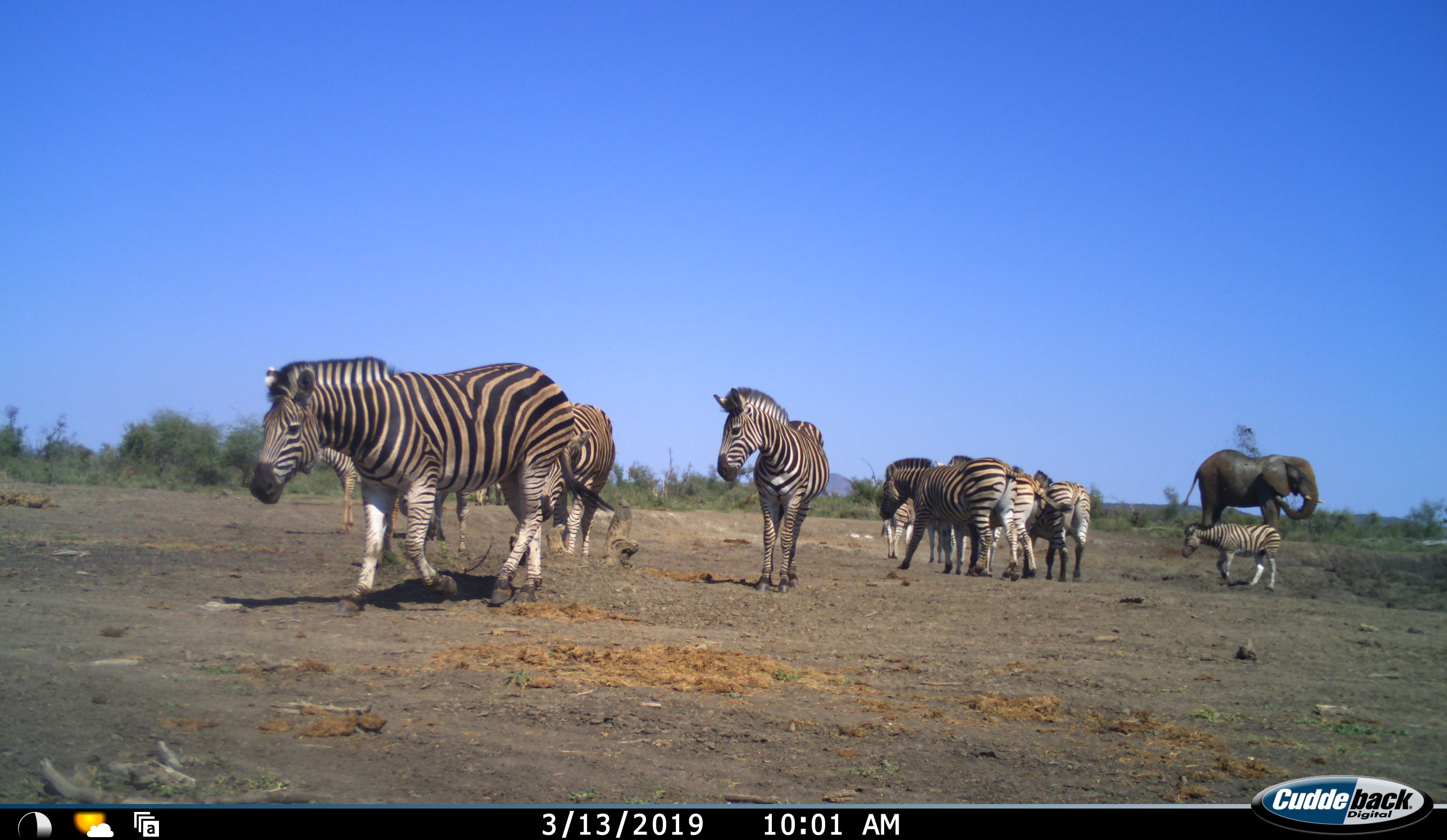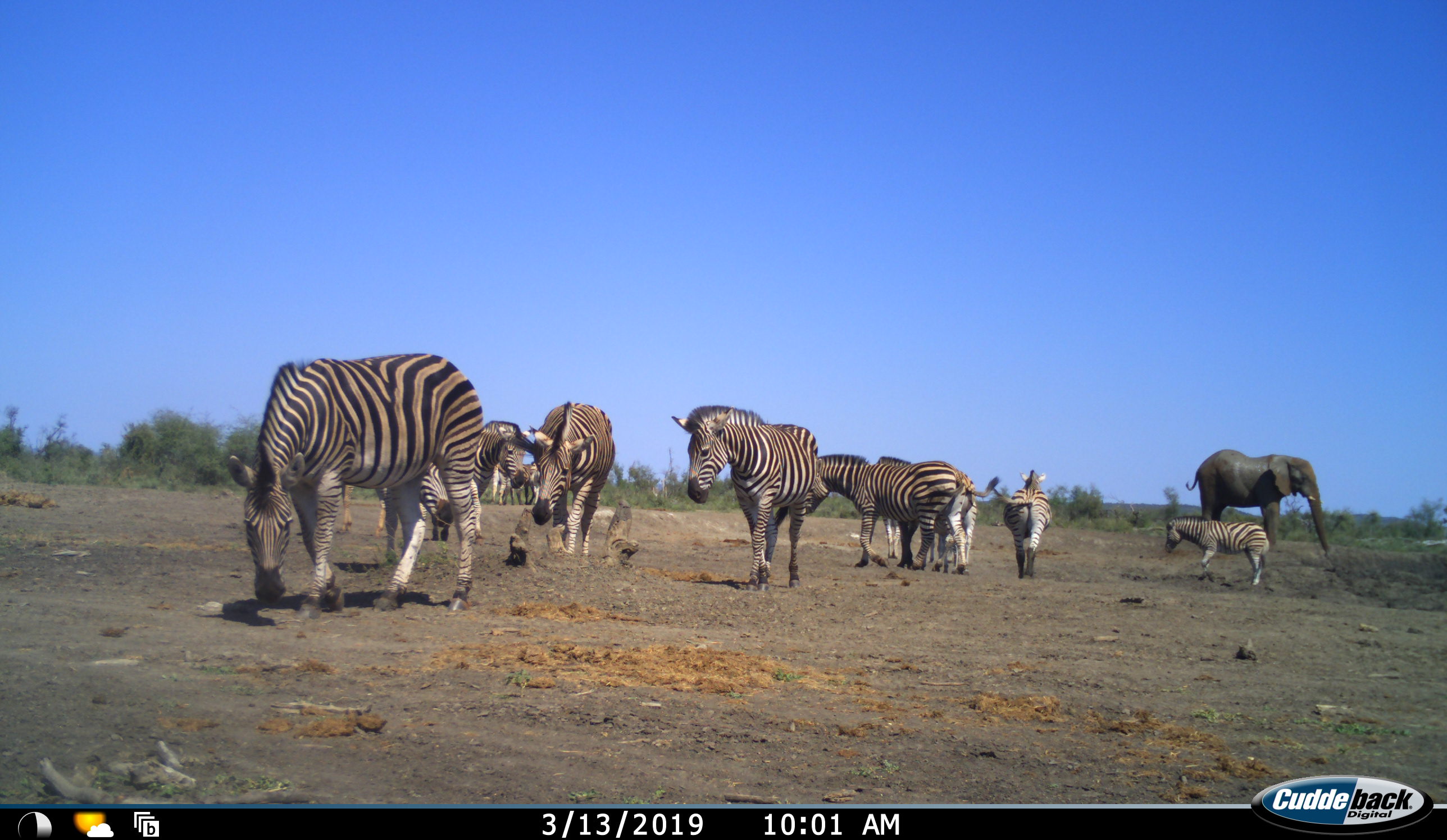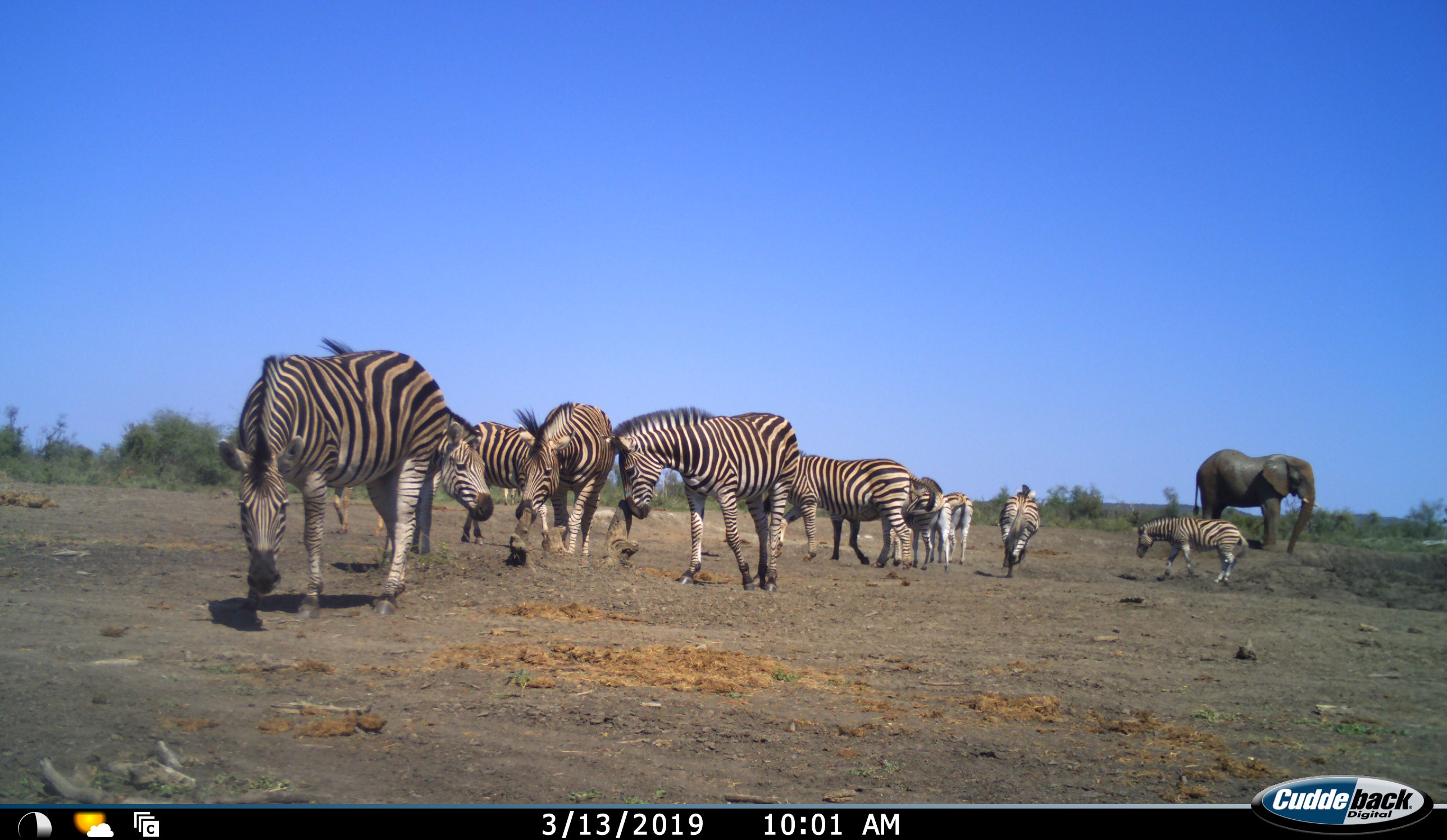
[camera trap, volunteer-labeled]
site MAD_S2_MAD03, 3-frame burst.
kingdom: Animalia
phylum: Chordata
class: Mammalia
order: Proboscidea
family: Elephantidae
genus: Loxodonta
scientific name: Loxodonta africana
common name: african bush elephant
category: elephant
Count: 1.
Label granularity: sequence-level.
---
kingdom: Animalia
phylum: Chordata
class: Mammalia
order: Perissodactyla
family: Equidae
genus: Equus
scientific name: Equus quagga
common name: plains zebra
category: zebraplains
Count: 10.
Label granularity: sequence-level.